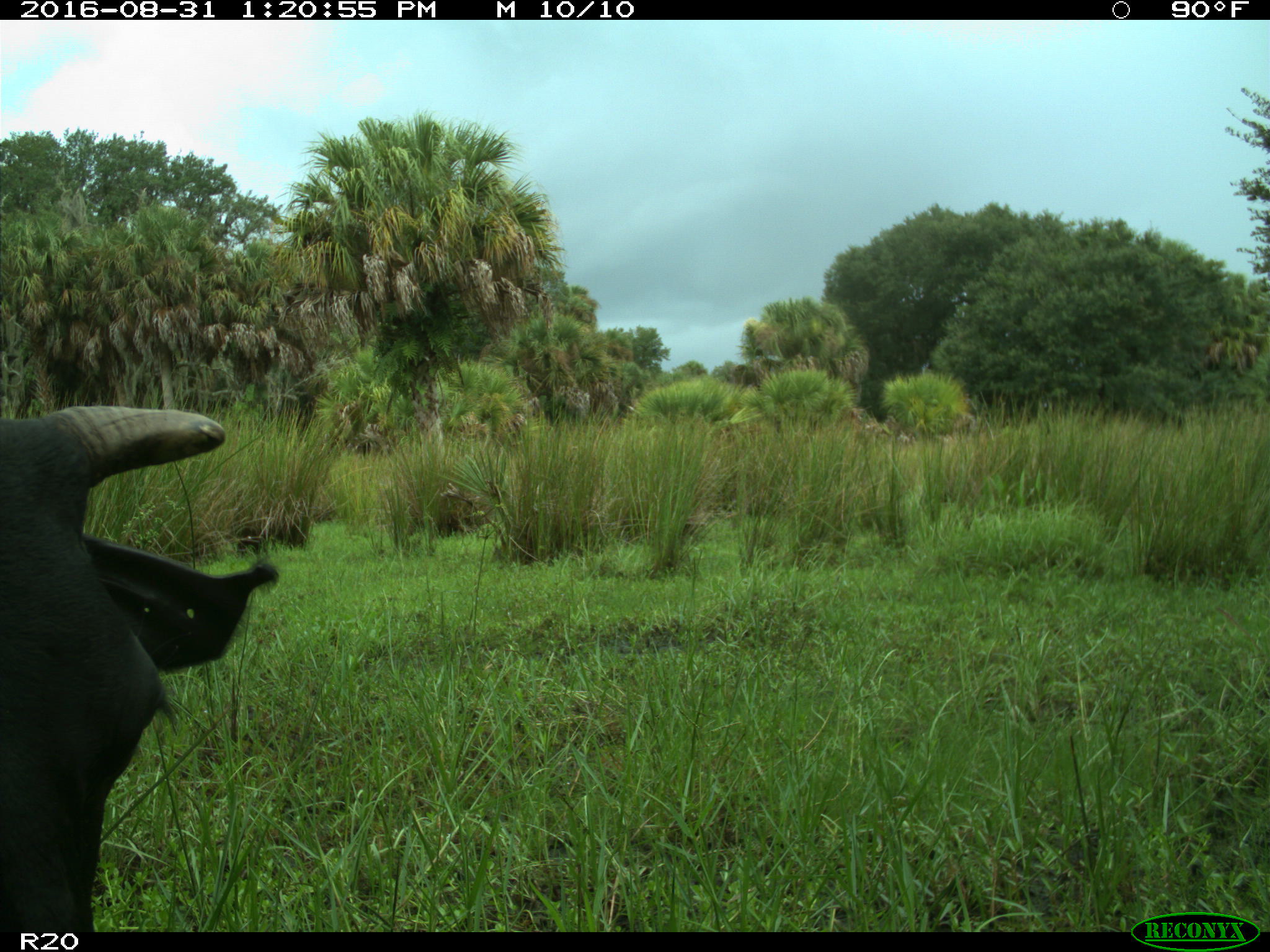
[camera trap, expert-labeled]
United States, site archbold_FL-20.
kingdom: Animalia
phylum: Chordata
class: Mammalia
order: Artiodactyla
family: Bovidae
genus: Bos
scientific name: Bos taurus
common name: domestic cow